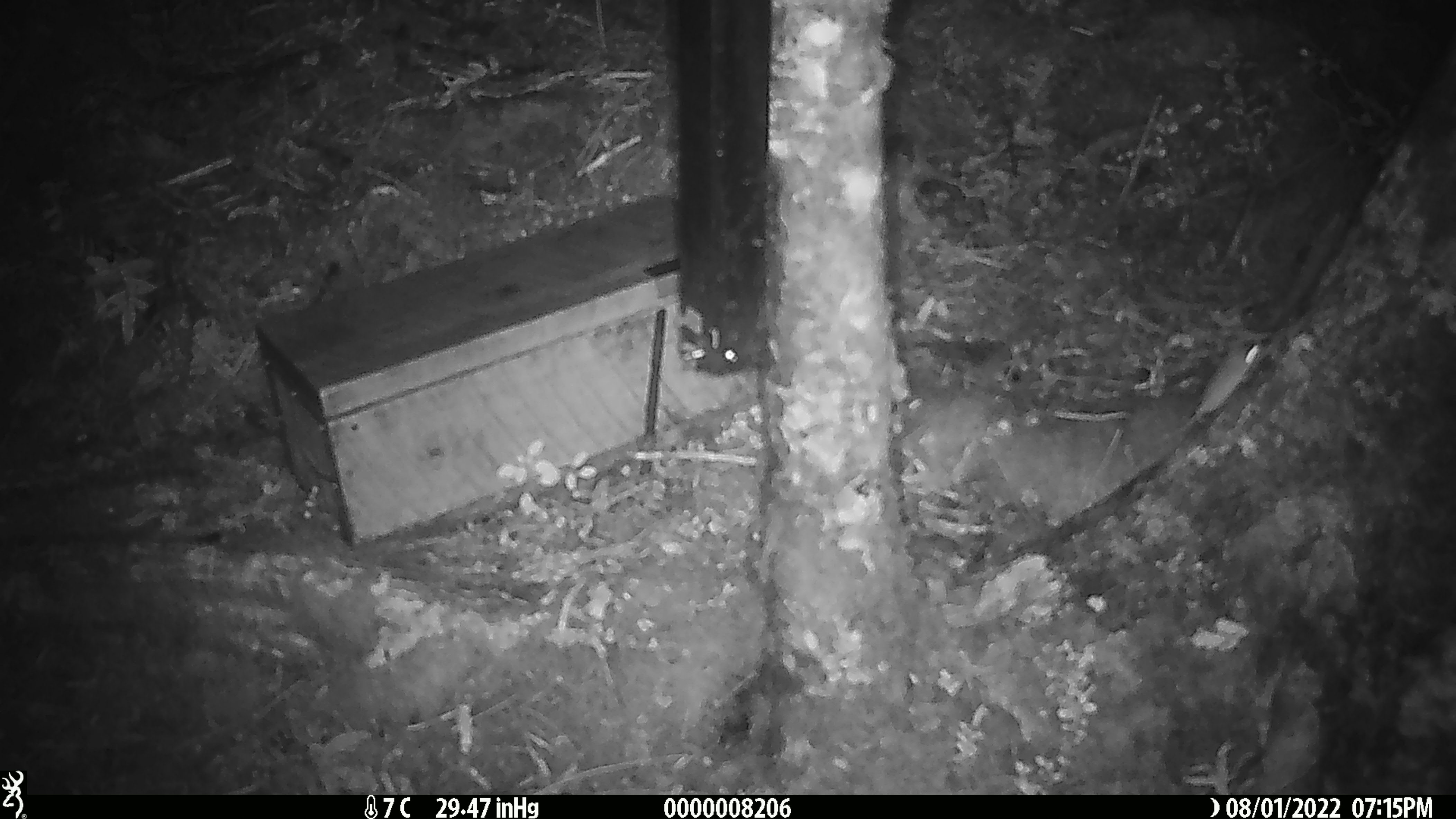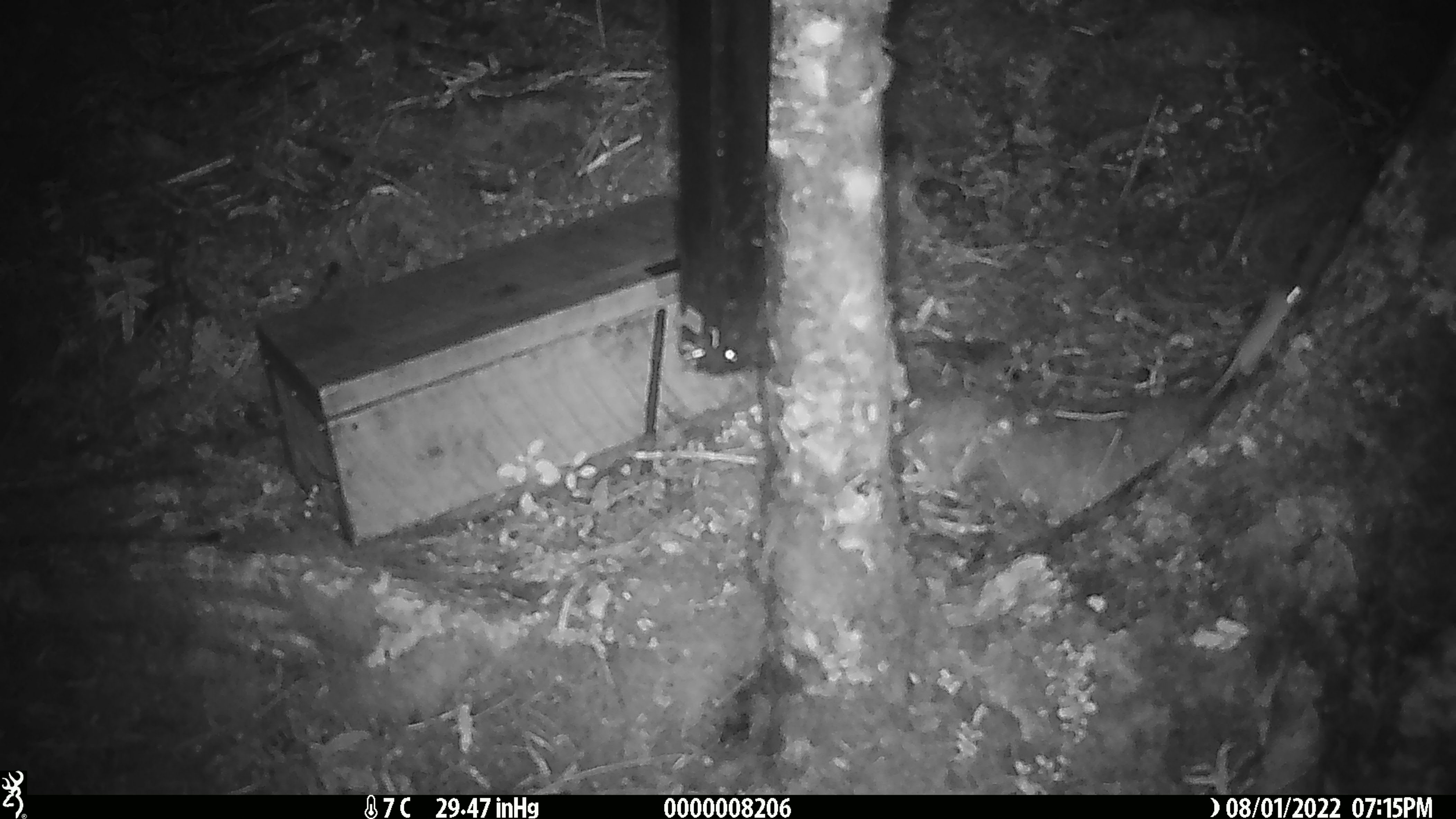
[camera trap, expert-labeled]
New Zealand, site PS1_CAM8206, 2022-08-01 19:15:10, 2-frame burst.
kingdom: Animalia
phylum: Chordata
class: Mammalia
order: Rodentia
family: Muridae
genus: Mus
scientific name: Mus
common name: mouse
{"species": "mouse (Mus)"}